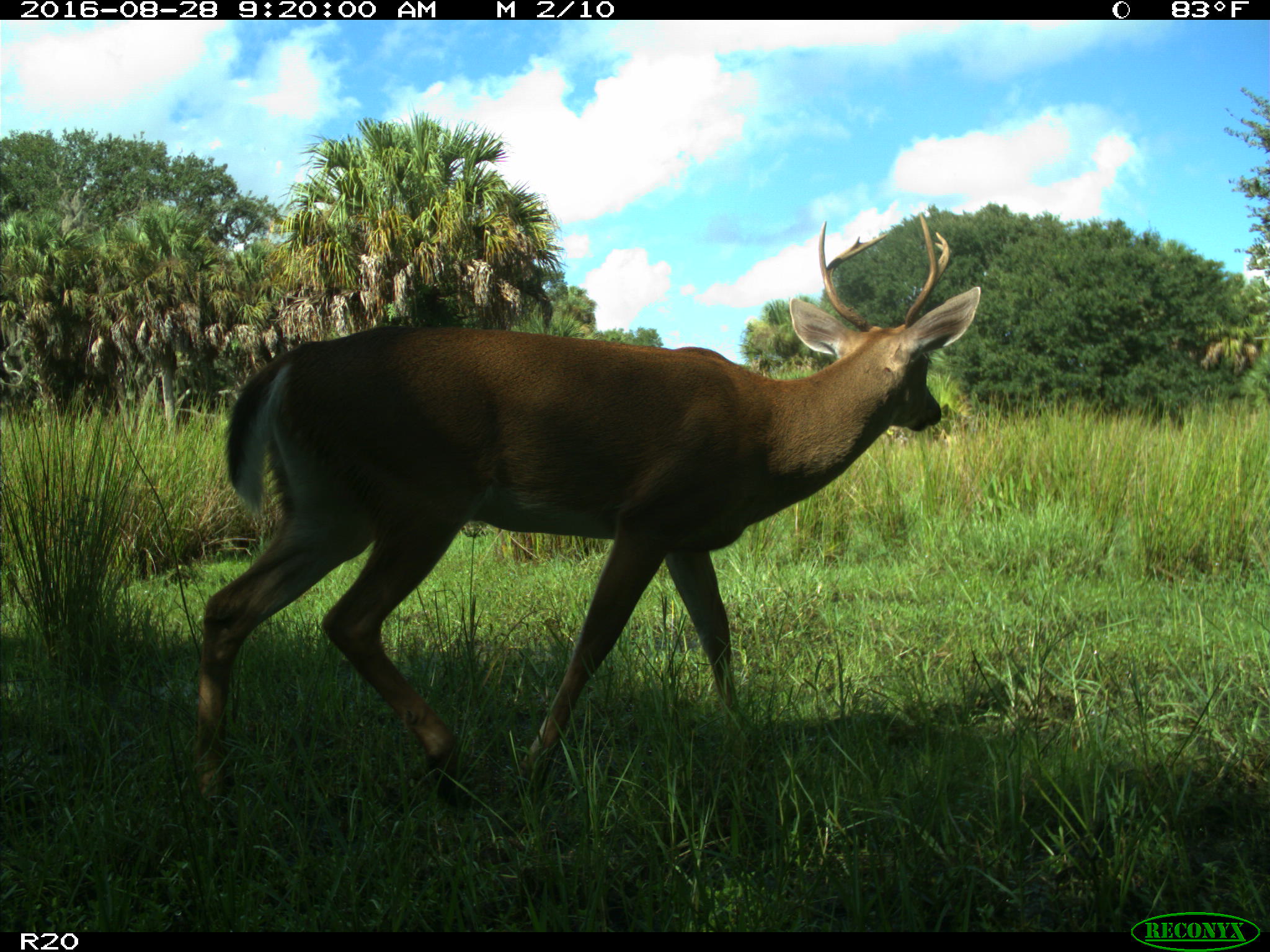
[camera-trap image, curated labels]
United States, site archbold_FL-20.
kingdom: Animalia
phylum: Chordata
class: Mammalia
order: Artiodactyla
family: Cervidae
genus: Odocoileus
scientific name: Odocoileus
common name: deer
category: unidentified deer